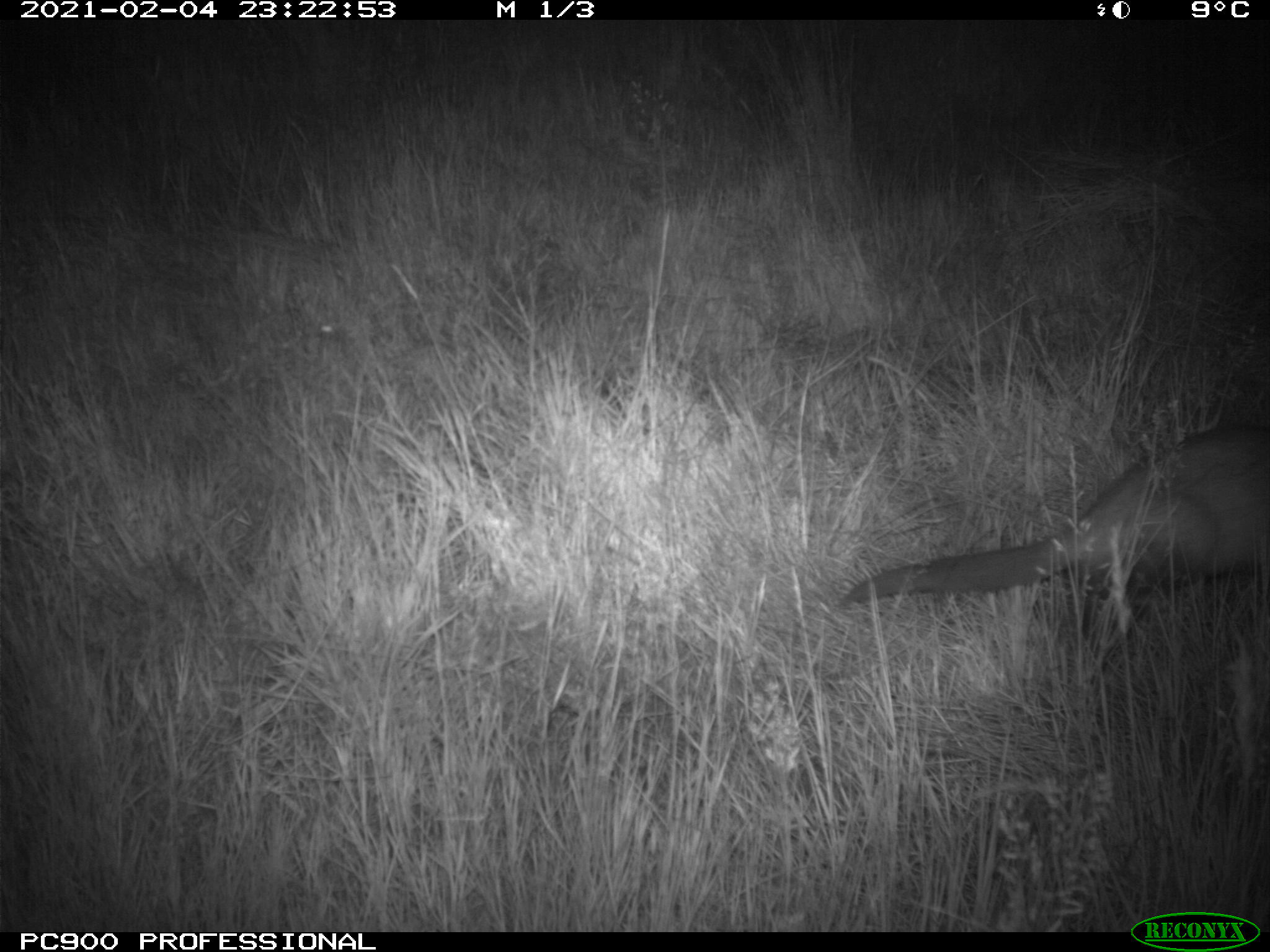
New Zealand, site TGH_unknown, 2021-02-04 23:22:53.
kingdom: Animalia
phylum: Chordata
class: Mammalia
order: Carnivora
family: Mustelidae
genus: Mustela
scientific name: Mustela furo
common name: ferret